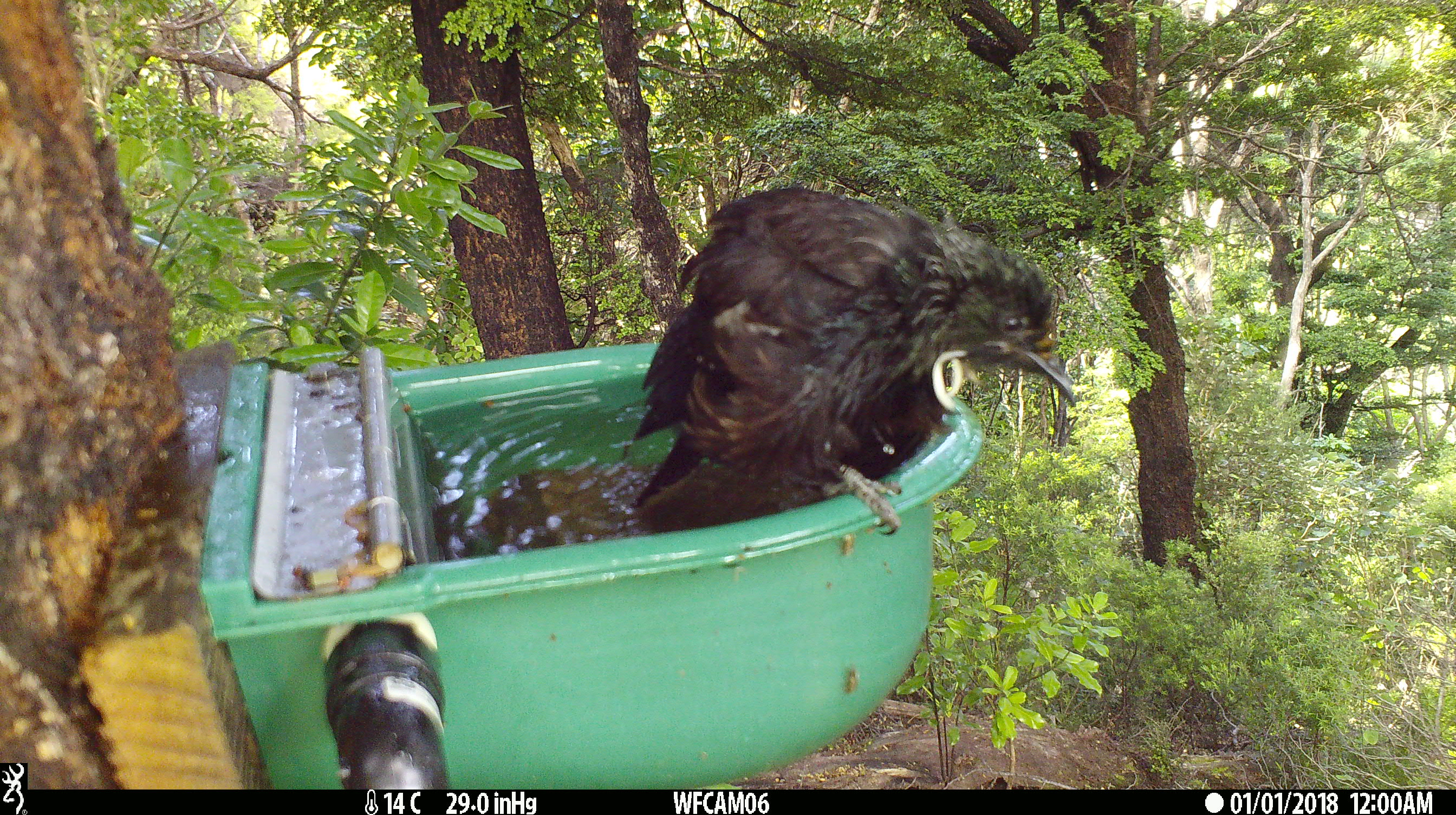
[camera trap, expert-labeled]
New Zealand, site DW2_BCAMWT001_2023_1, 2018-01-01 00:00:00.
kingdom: Animalia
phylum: Chordata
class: Aves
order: Passeriformes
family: Meliphagidae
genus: Prosthemadera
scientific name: Prosthemadera novaeseelandiae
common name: tui